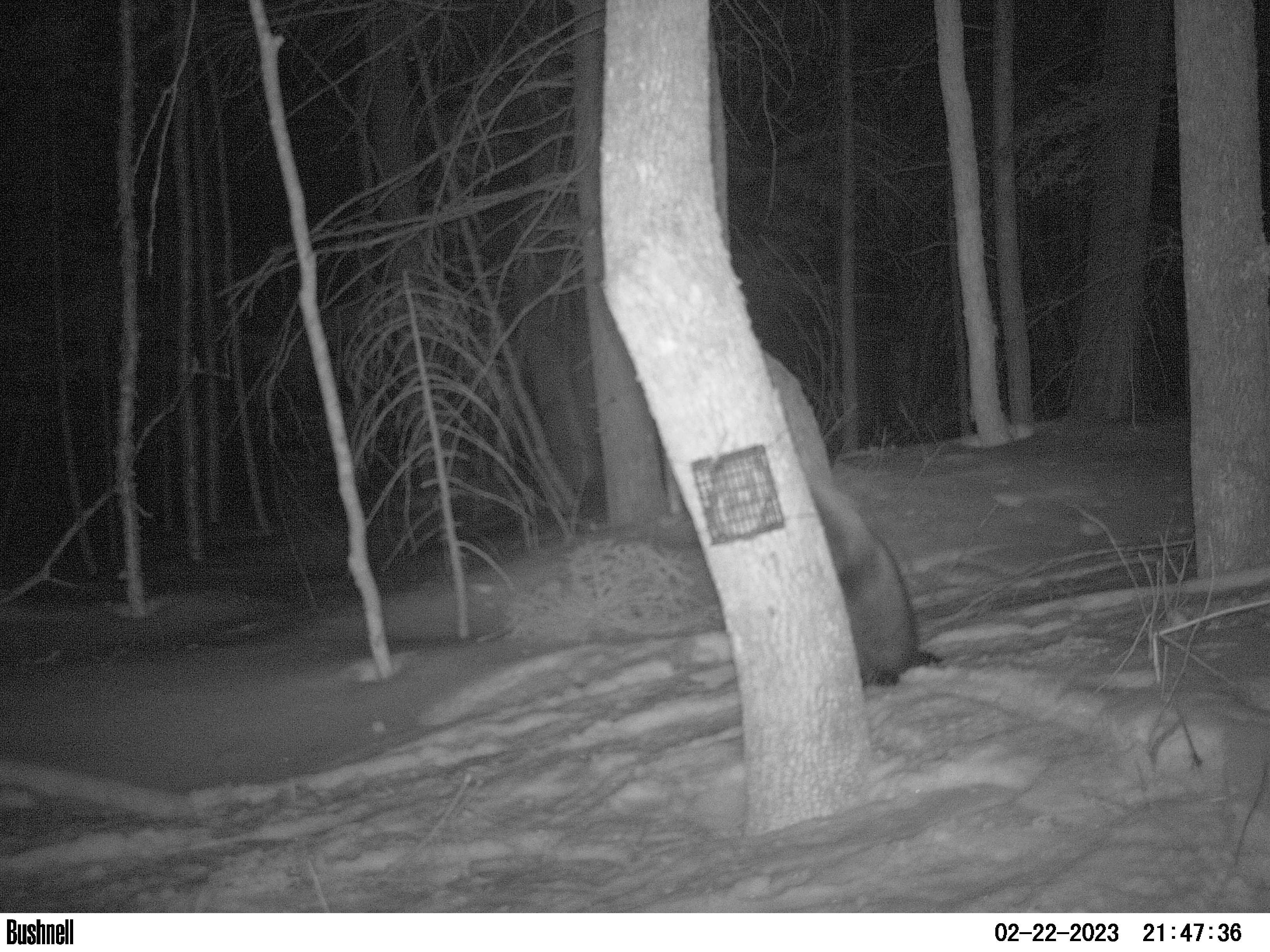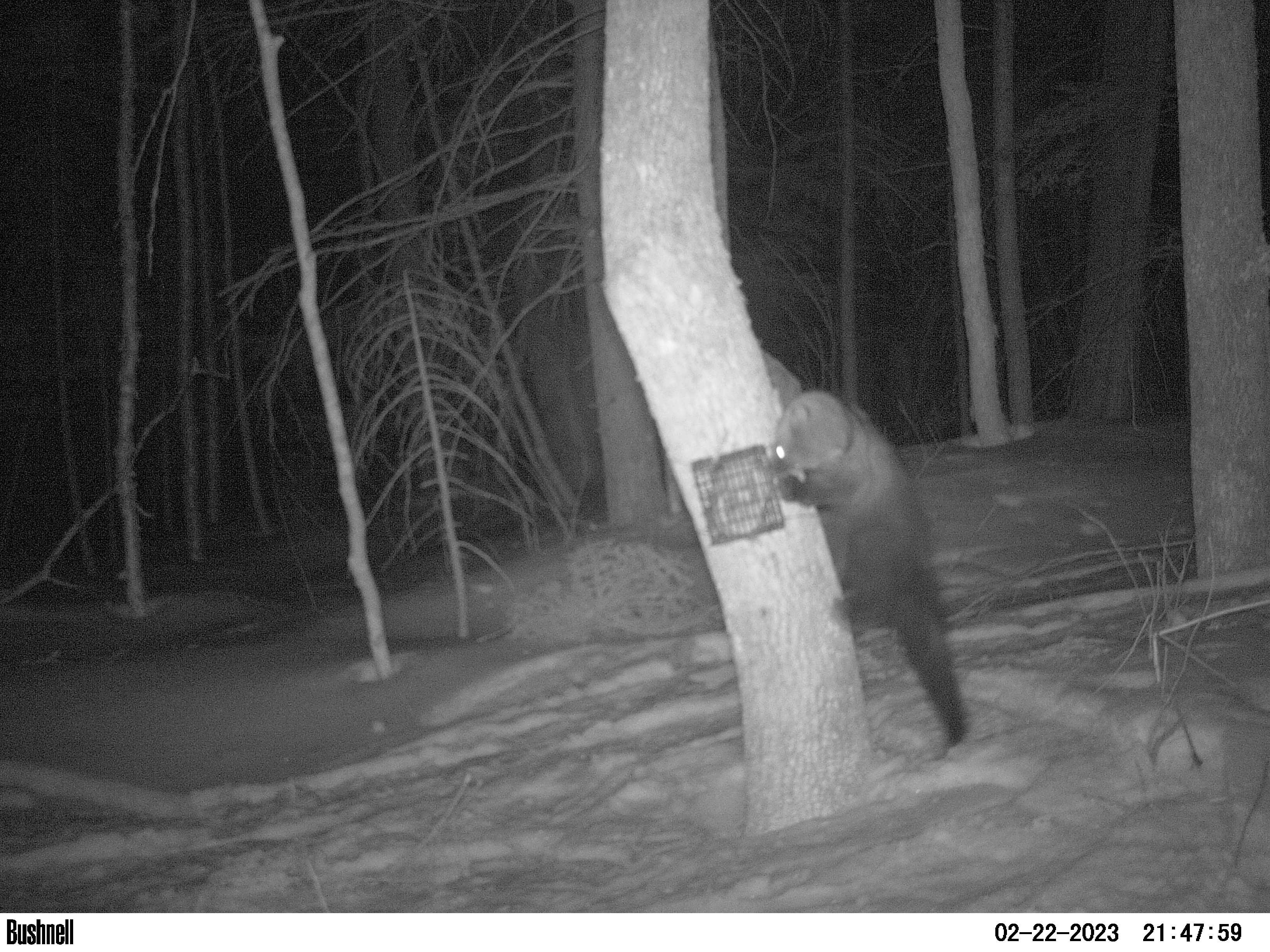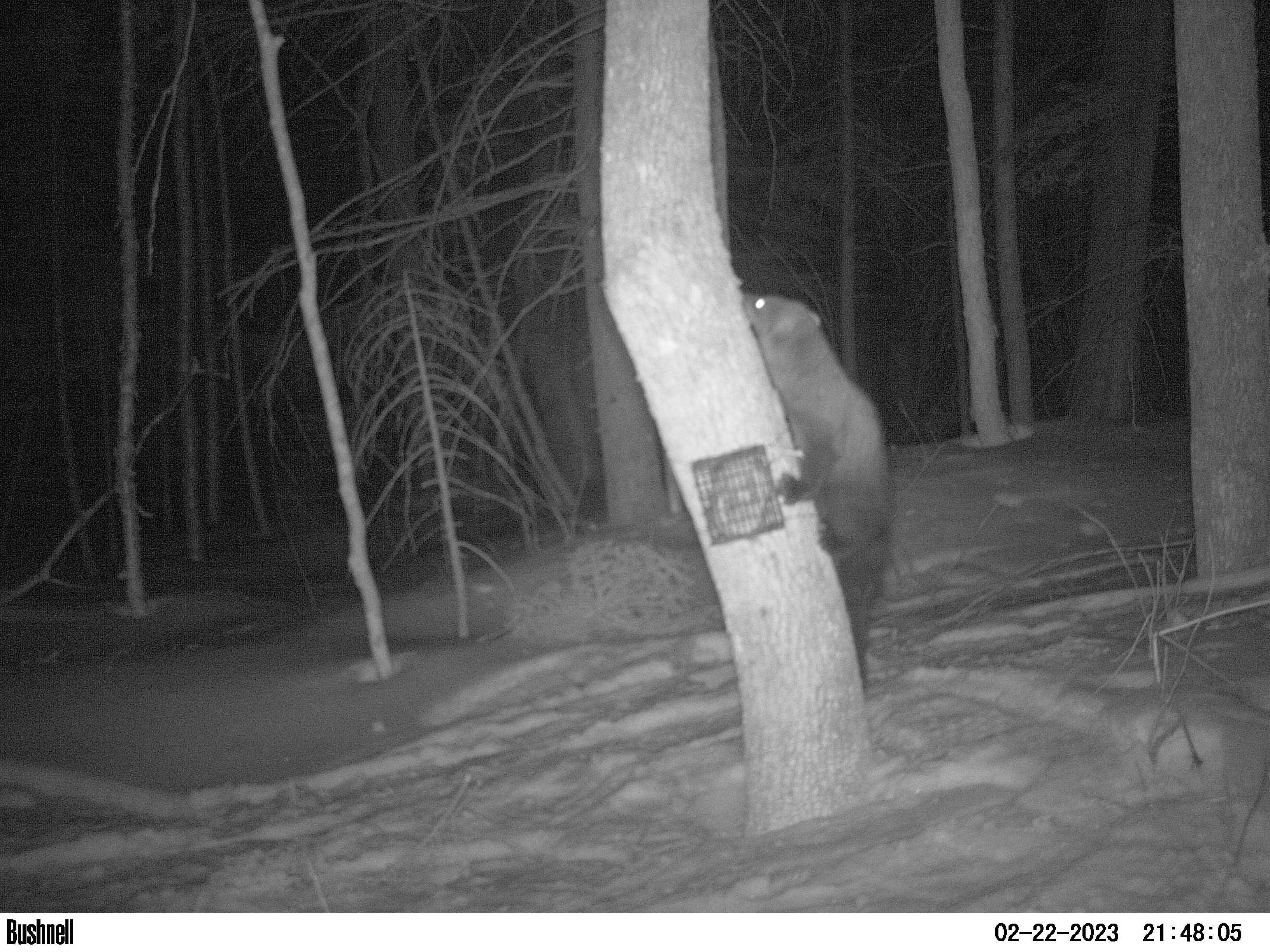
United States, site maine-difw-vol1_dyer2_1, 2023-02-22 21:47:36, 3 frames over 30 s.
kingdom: Animalia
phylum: Chordata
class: Mammalia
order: Carnivora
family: Mustelidae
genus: Pekania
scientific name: Pekania pennanti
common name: fisher